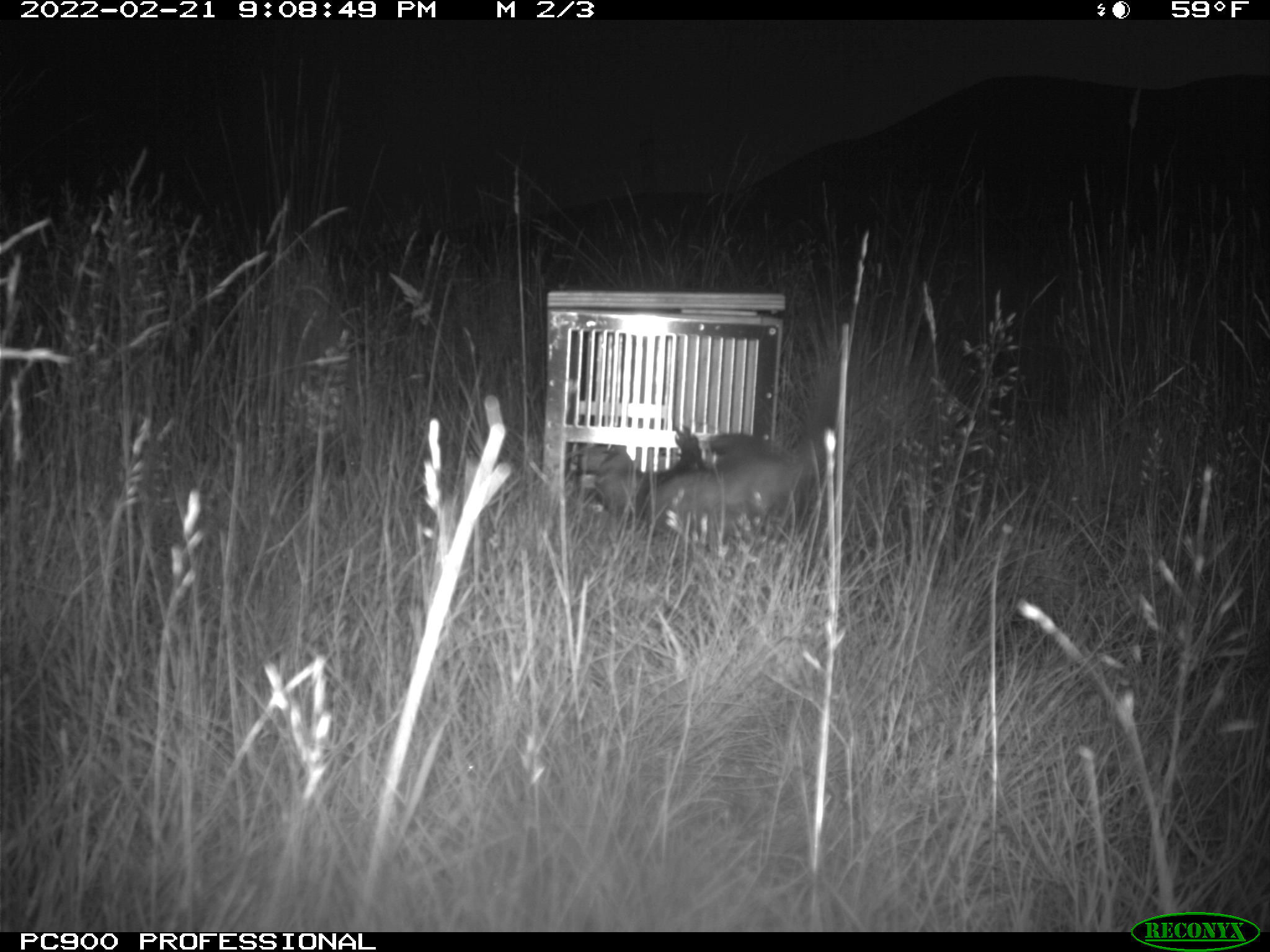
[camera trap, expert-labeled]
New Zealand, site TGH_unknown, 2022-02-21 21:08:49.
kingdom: Animalia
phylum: Chordata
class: Mammalia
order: Carnivora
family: Mustelidae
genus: Mustela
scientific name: Mustela furo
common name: ferret